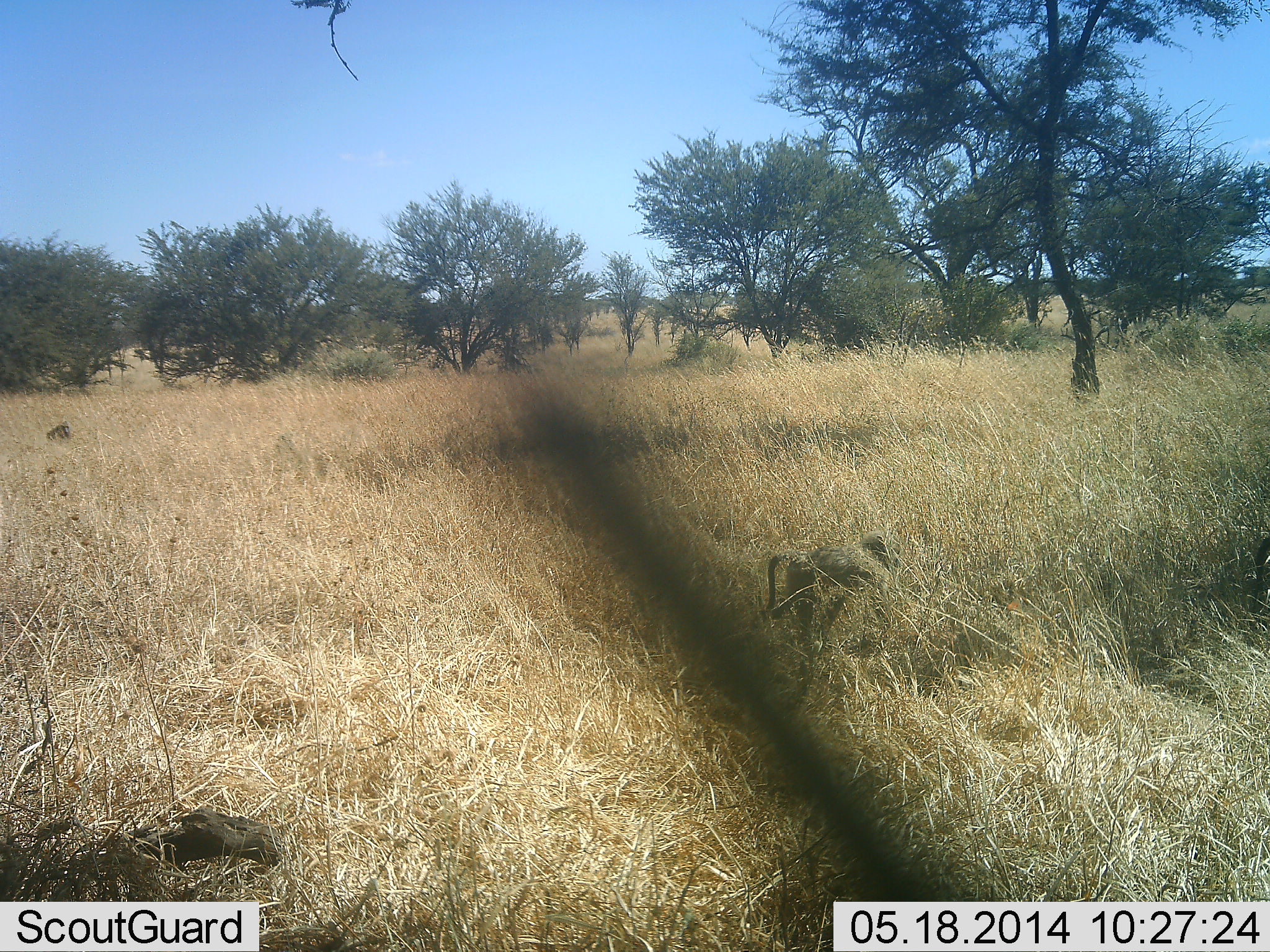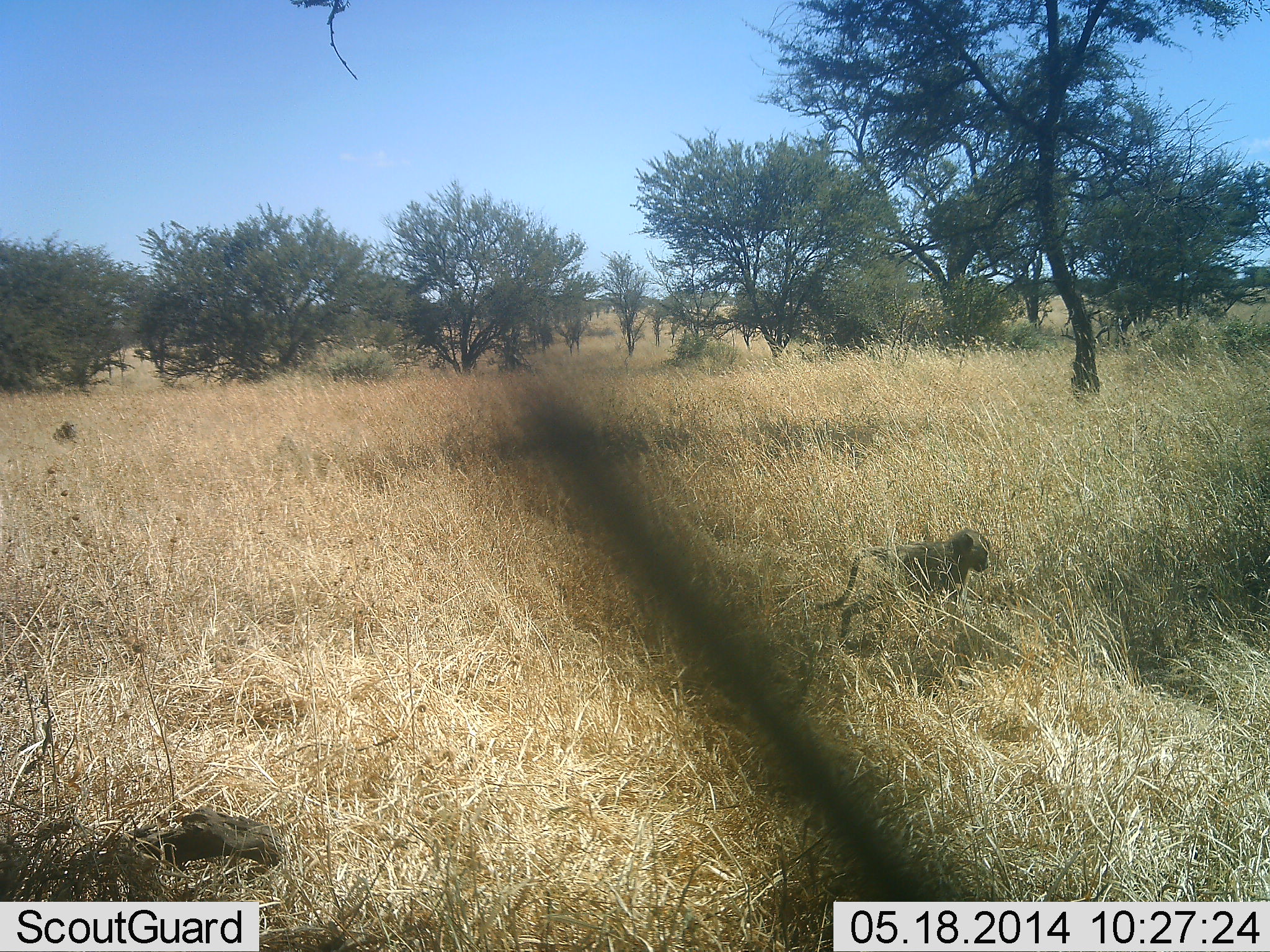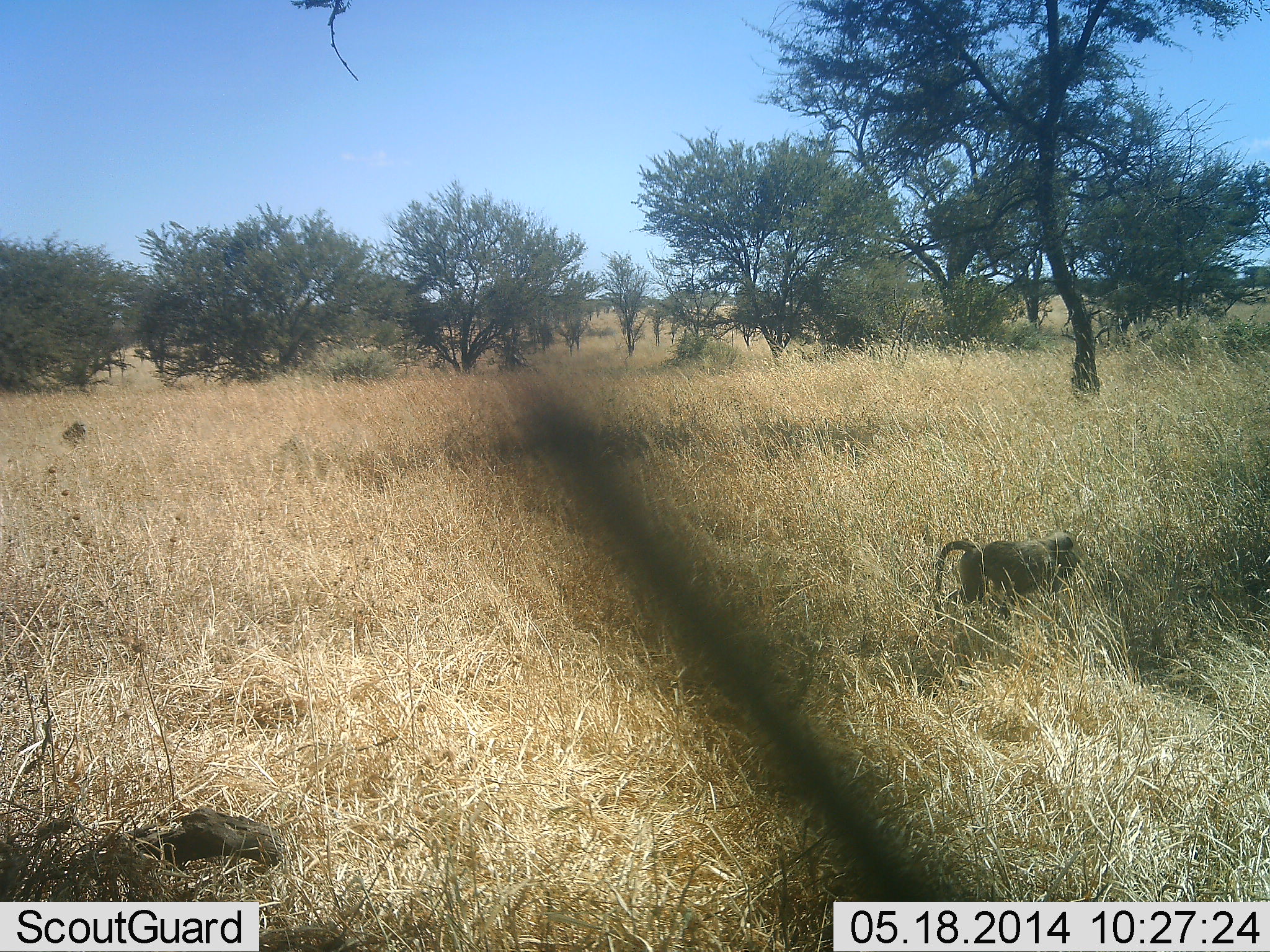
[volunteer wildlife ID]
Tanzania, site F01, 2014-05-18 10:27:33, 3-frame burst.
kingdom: Animalia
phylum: Chordata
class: Mammalia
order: Primates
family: Cercopithecidae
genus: Papio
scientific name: Papio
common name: baboon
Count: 2.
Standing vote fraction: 10%.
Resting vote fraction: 0%.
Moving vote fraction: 100%.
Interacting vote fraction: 0%.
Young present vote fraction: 20%.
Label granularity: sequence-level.